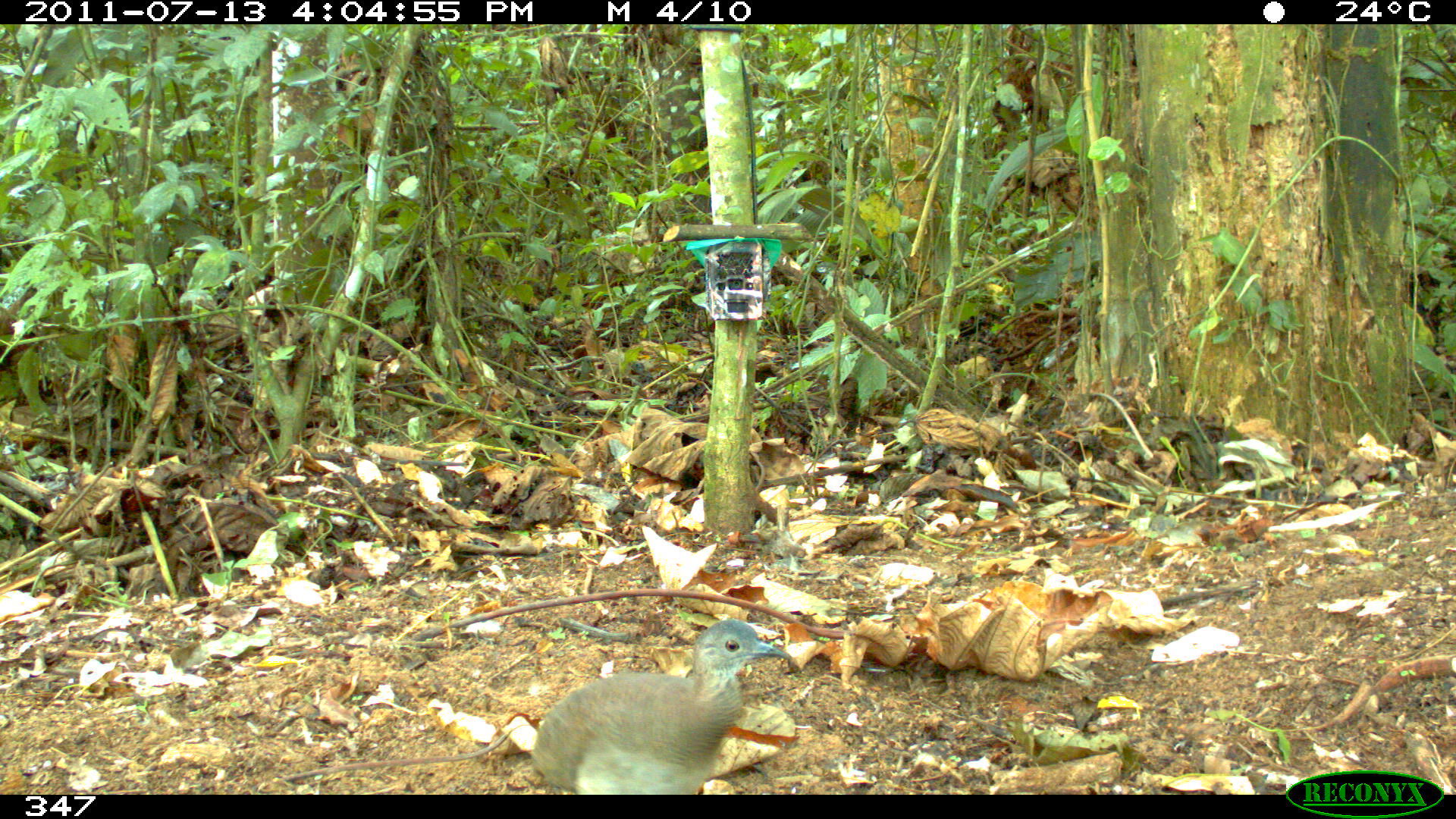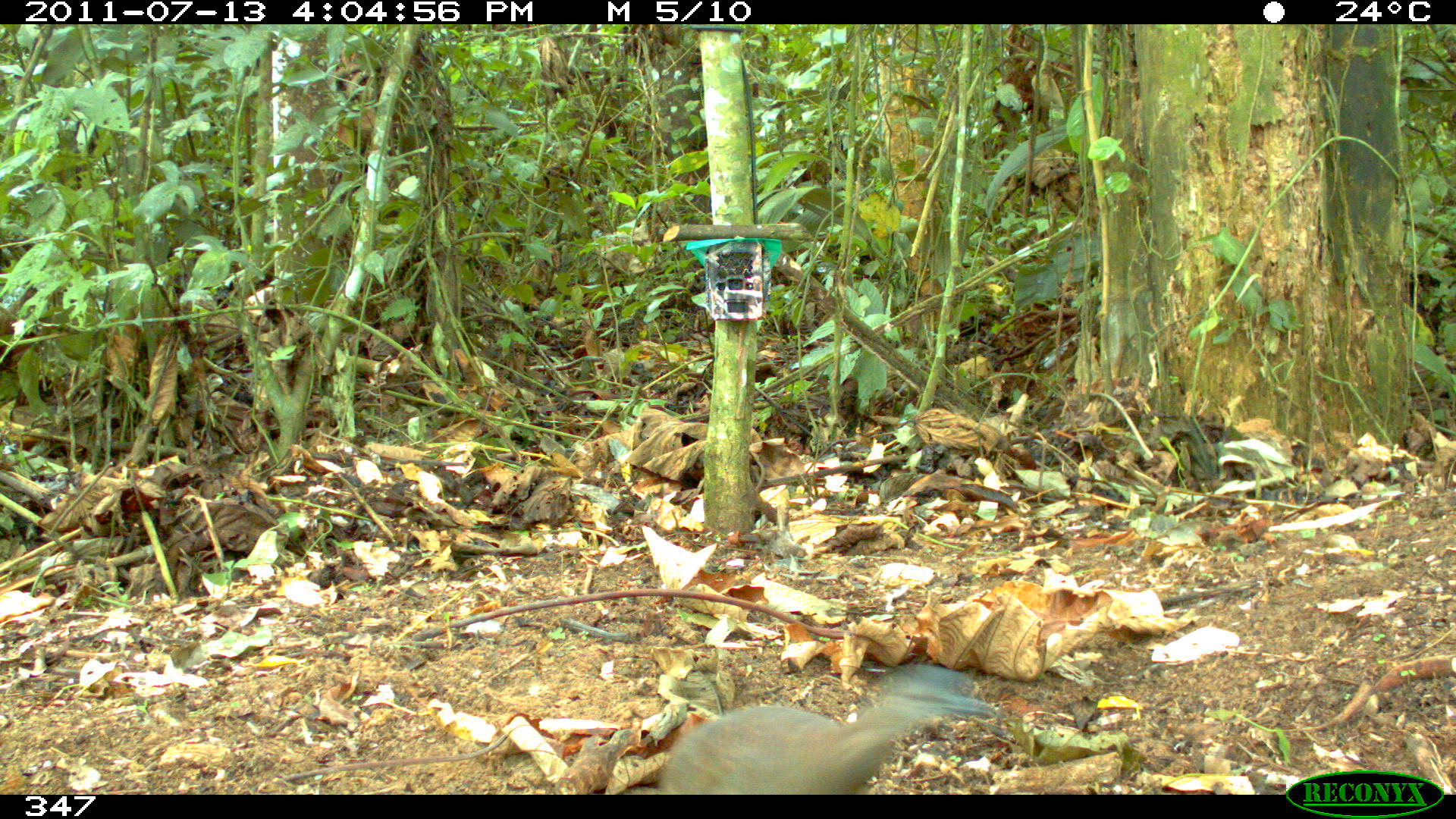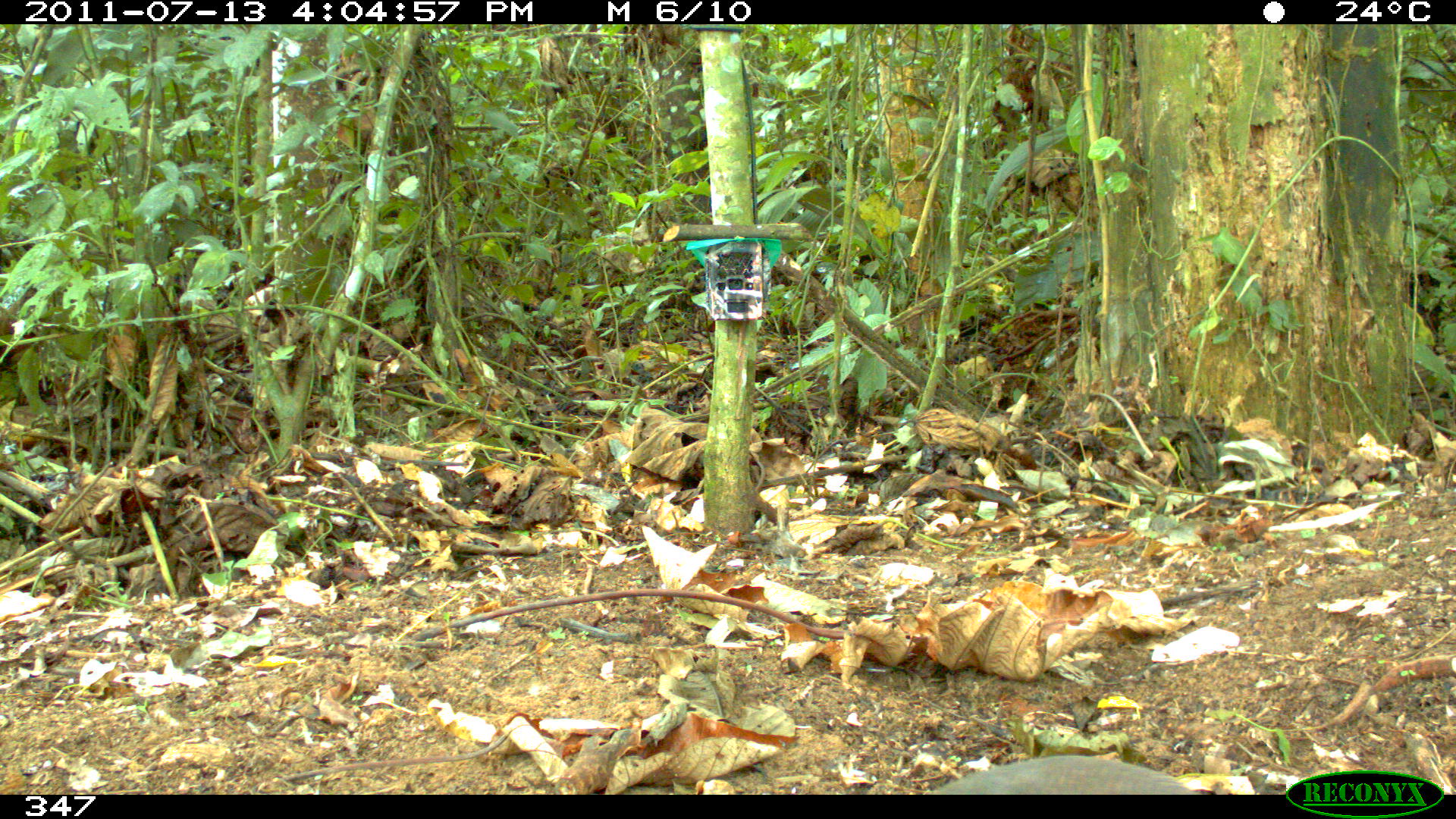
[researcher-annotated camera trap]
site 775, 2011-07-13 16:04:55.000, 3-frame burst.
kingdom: Animalia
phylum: Chordata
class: Aves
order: Galliformes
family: Phasianidae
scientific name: Phasianidae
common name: quails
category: quail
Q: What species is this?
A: Quail (quails) (Phasianidae).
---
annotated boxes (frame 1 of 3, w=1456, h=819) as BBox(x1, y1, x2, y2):
quail: BBox(533, 618, 790, 794)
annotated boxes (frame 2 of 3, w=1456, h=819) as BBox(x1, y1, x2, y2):
quail: BBox(657, 665, 999, 794)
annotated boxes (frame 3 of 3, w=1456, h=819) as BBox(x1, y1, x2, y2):
quail: BBox(926, 754, 1205, 794)